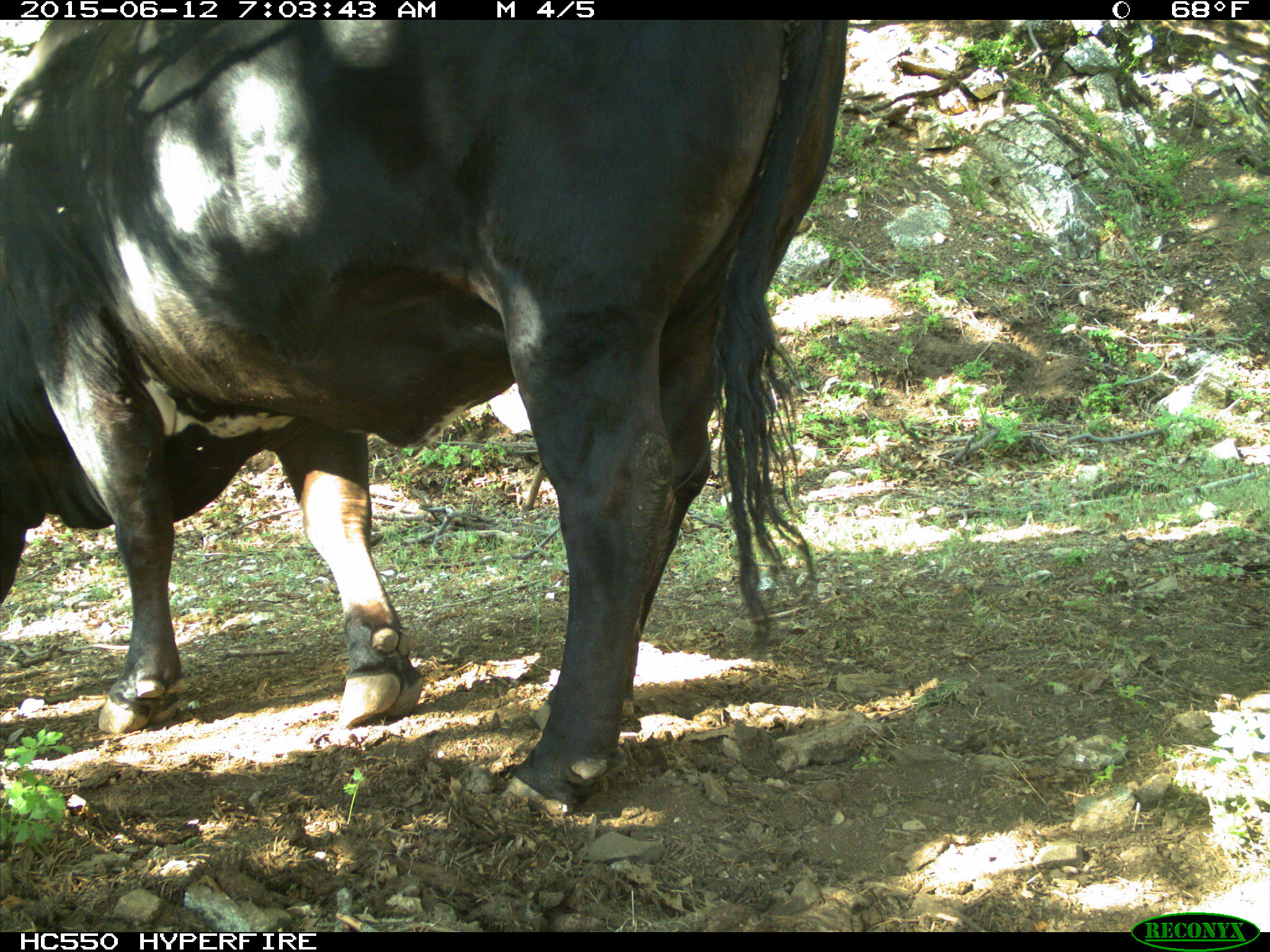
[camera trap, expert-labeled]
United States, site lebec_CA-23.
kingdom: Animalia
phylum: Chordata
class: Mammalia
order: Artiodactyla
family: Bovidae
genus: Bos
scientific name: Bos taurus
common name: domestic cow